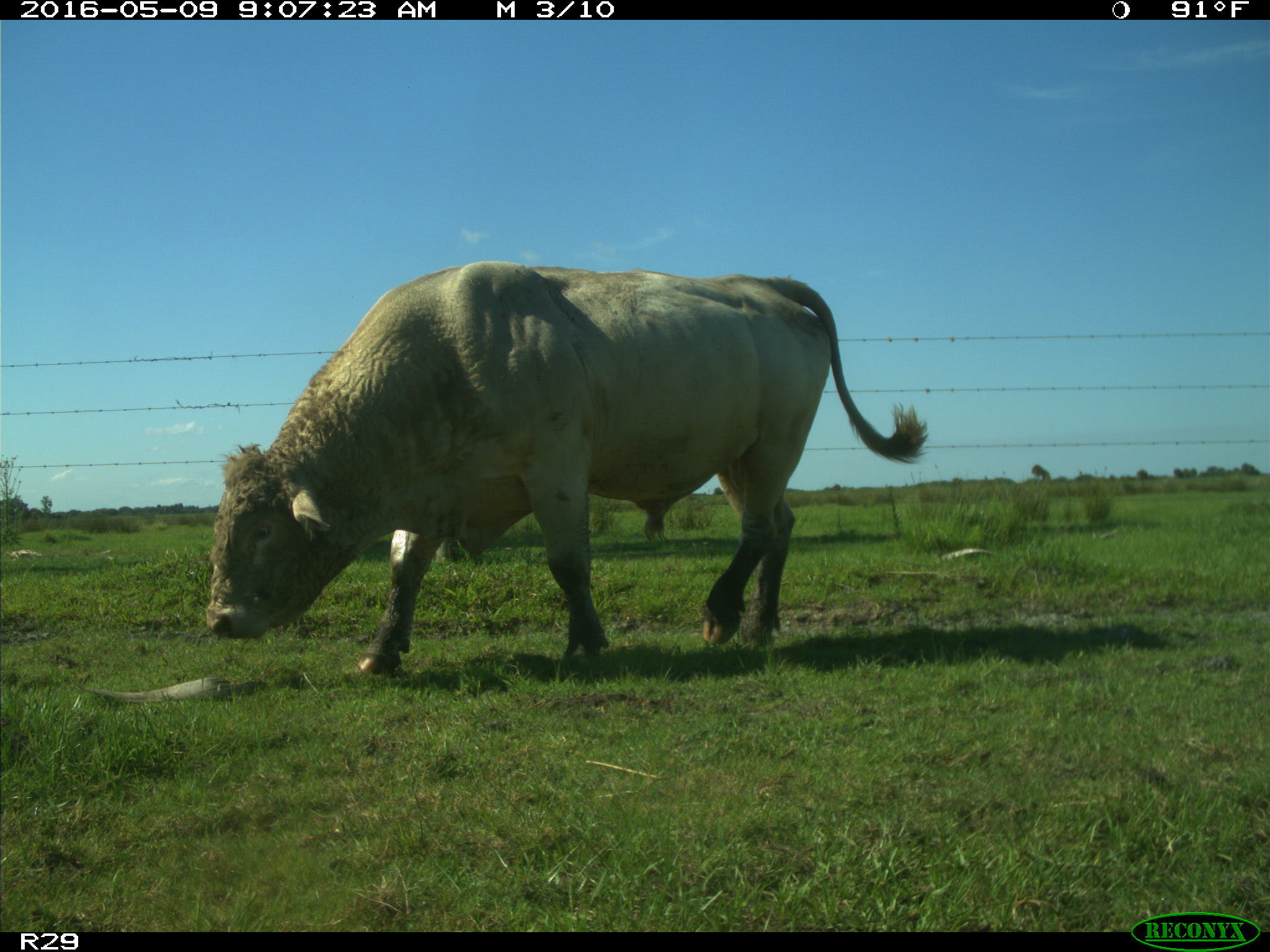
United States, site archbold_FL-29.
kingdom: Animalia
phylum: Chordata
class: Mammalia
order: Artiodactyla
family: Bovidae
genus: Bos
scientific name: Bos taurus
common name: domestic cow